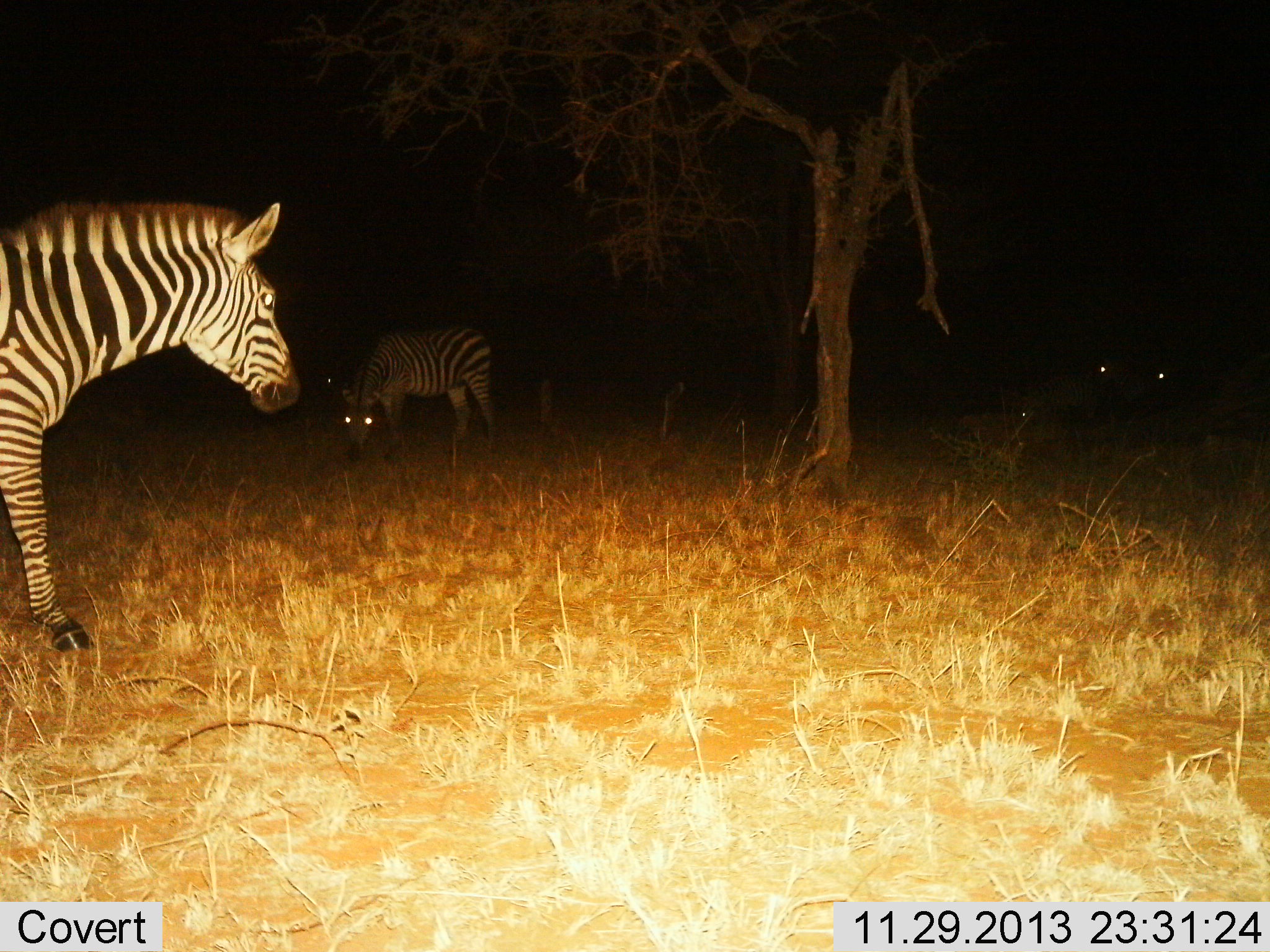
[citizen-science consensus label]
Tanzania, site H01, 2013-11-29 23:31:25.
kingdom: Animalia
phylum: Chordata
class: Mammalia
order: Perissodactyla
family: Equidae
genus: Equus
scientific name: Equus quagga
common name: plains zebra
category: zebra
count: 2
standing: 90%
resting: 0%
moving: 10%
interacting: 0%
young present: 0%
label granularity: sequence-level